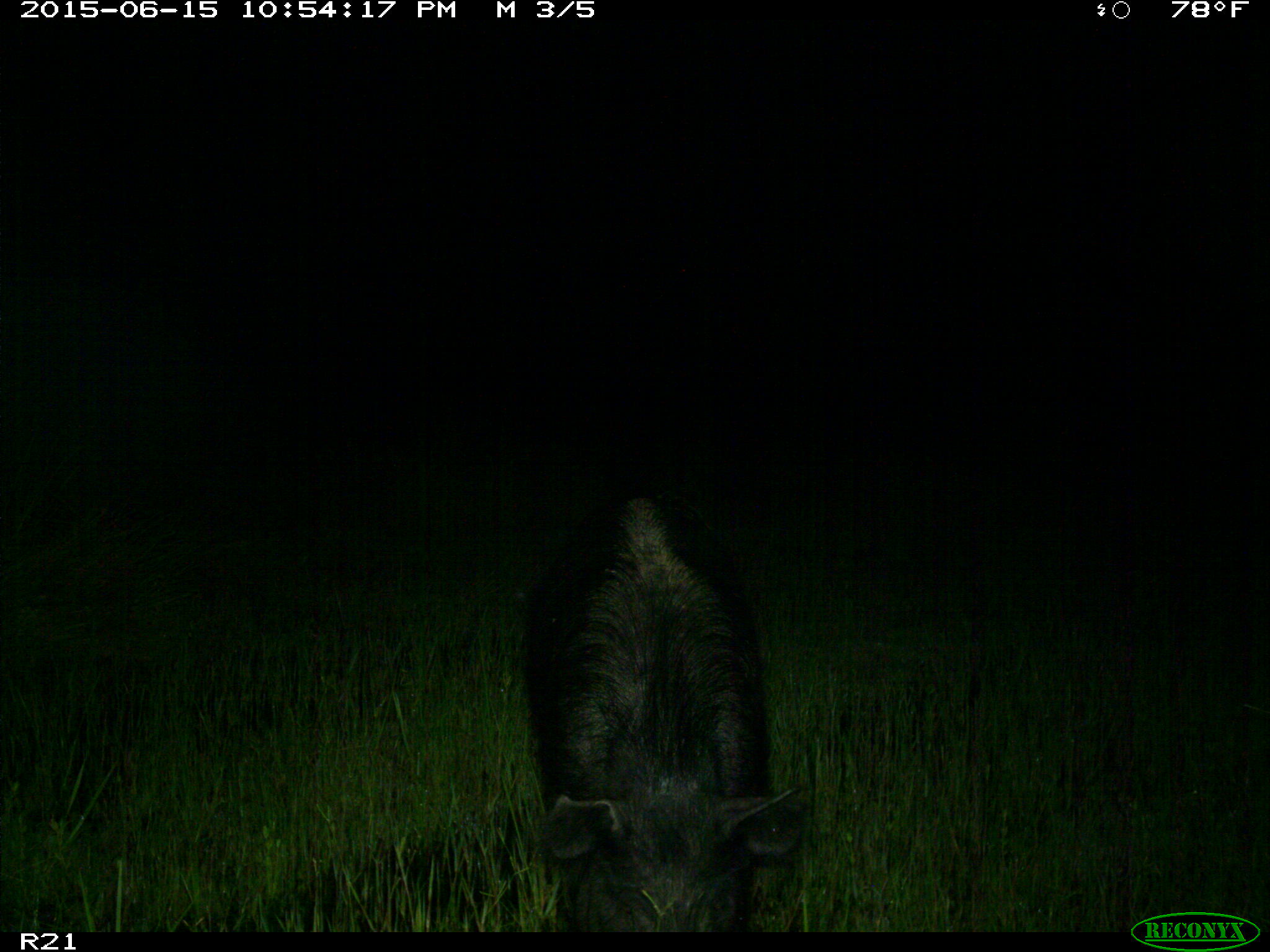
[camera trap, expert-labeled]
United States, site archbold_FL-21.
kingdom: Animalia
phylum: Chordata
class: Mammalia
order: Artiodactyla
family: Suidae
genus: Sus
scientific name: Sus scrofa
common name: wild boar